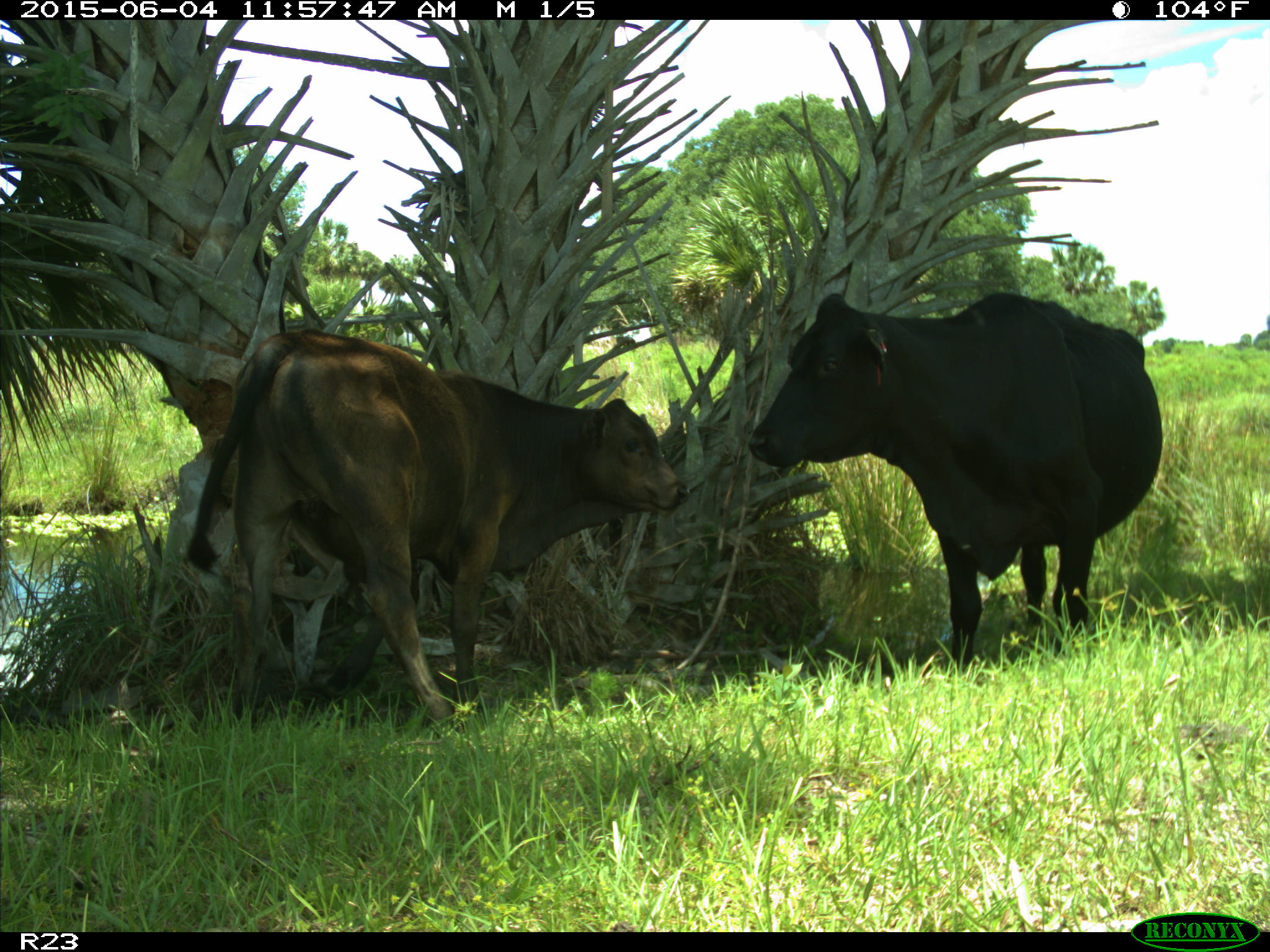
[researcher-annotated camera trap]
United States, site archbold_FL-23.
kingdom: Animalia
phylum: Chordata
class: Mammalia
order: Artiodactyla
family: Bovidae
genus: Bos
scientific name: Bos taurus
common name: domestic cow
Bos taurus (domestic cow).